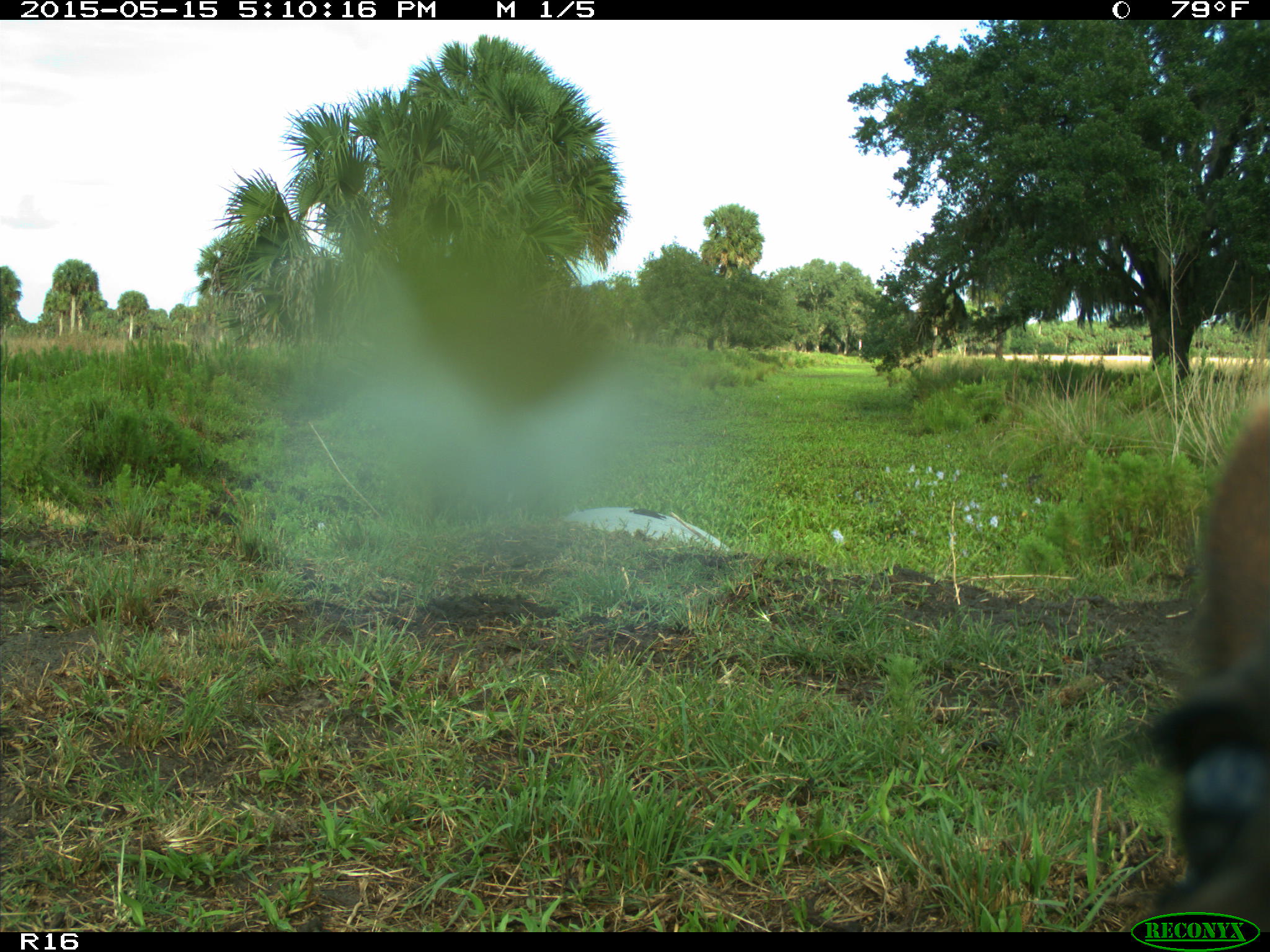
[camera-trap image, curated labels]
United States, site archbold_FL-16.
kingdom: Animalia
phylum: Chordata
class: Mammalia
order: Artiodactyla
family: Bovidae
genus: Bos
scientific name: Bos taurus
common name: domestic cow